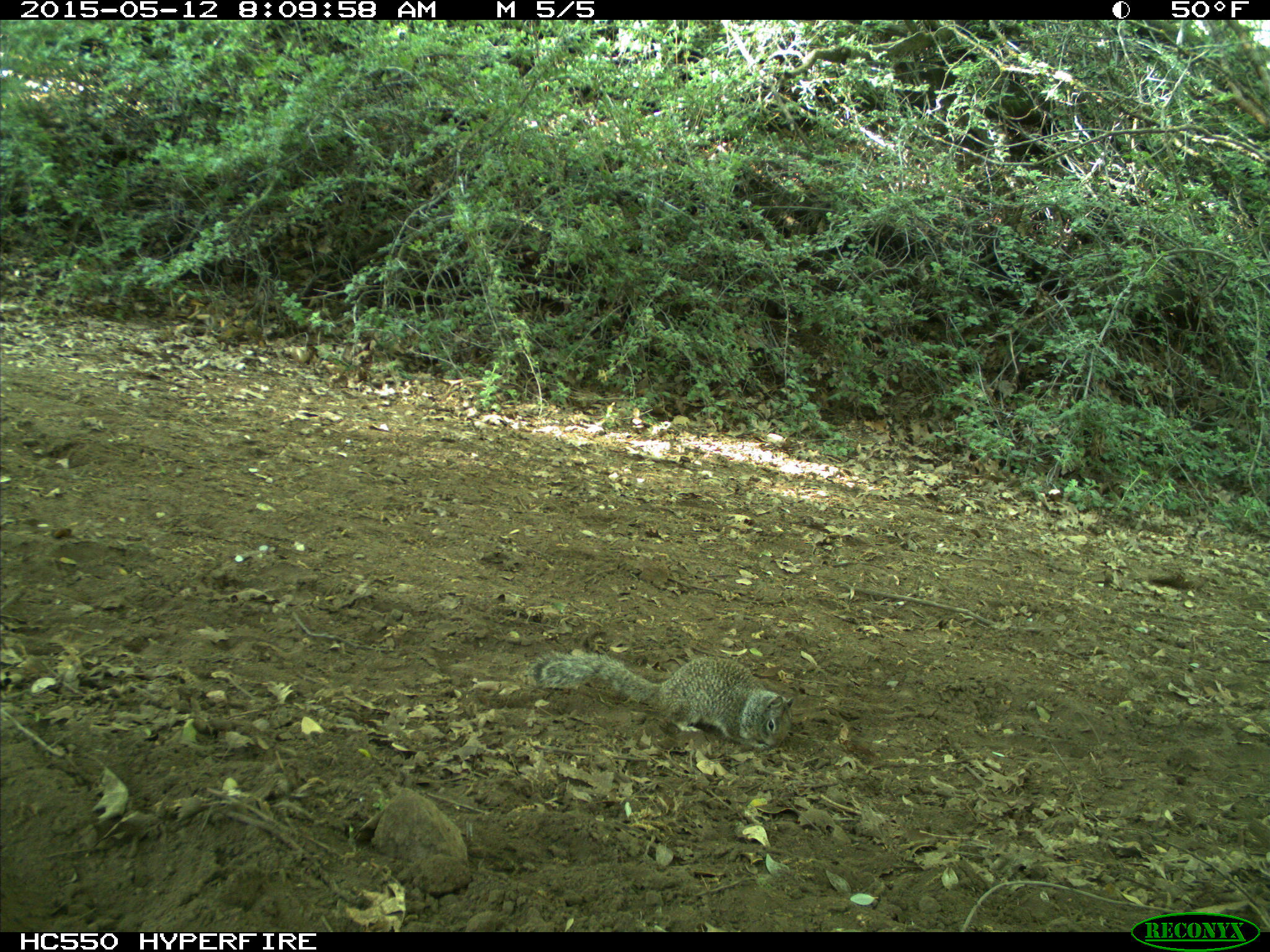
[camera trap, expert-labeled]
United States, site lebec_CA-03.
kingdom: Animalia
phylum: Chordata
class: Mammalia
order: Rodentia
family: Sciuridae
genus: Otospermophilus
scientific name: Otospermophilus beecheyi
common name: california ground squirrel